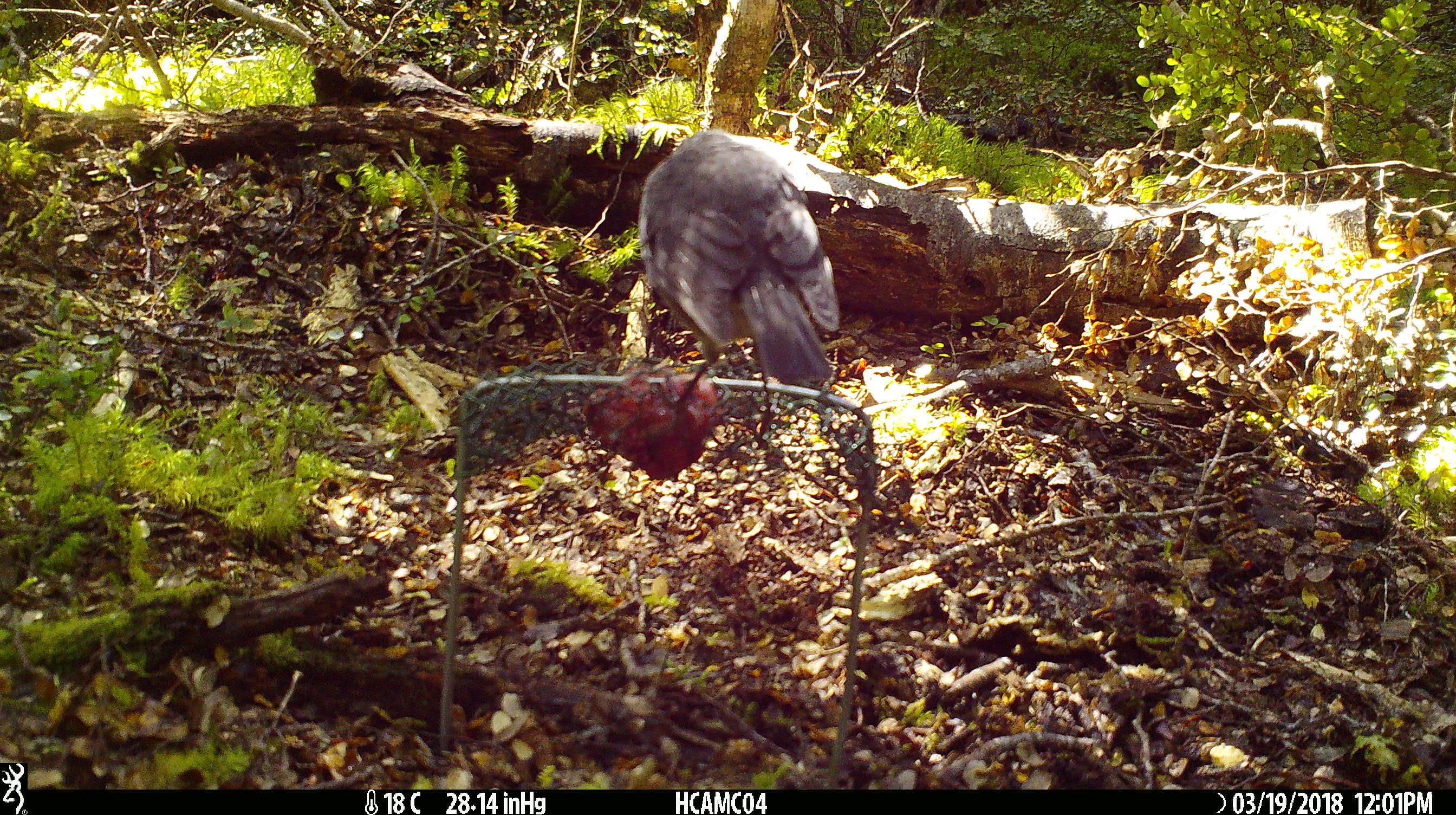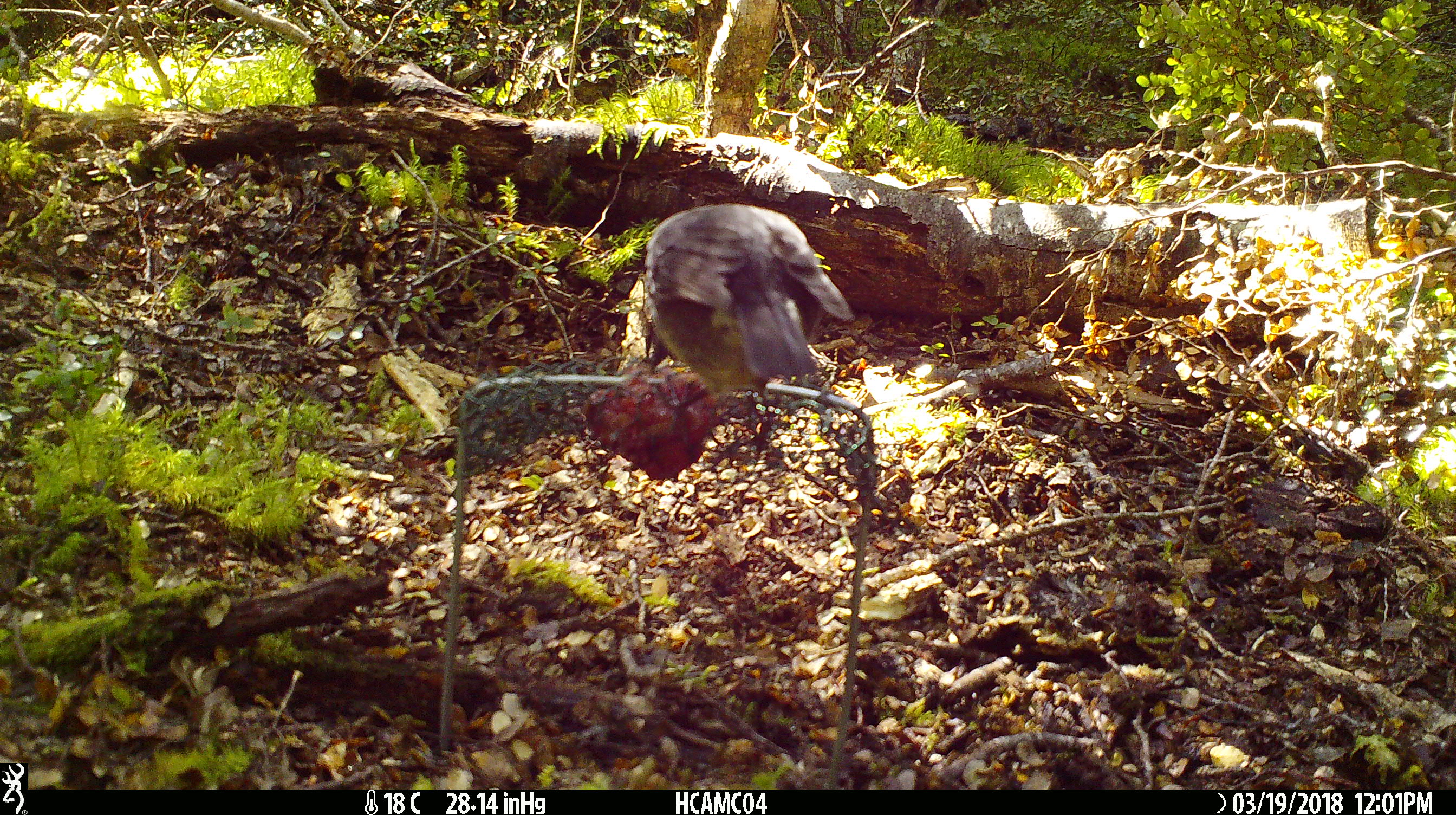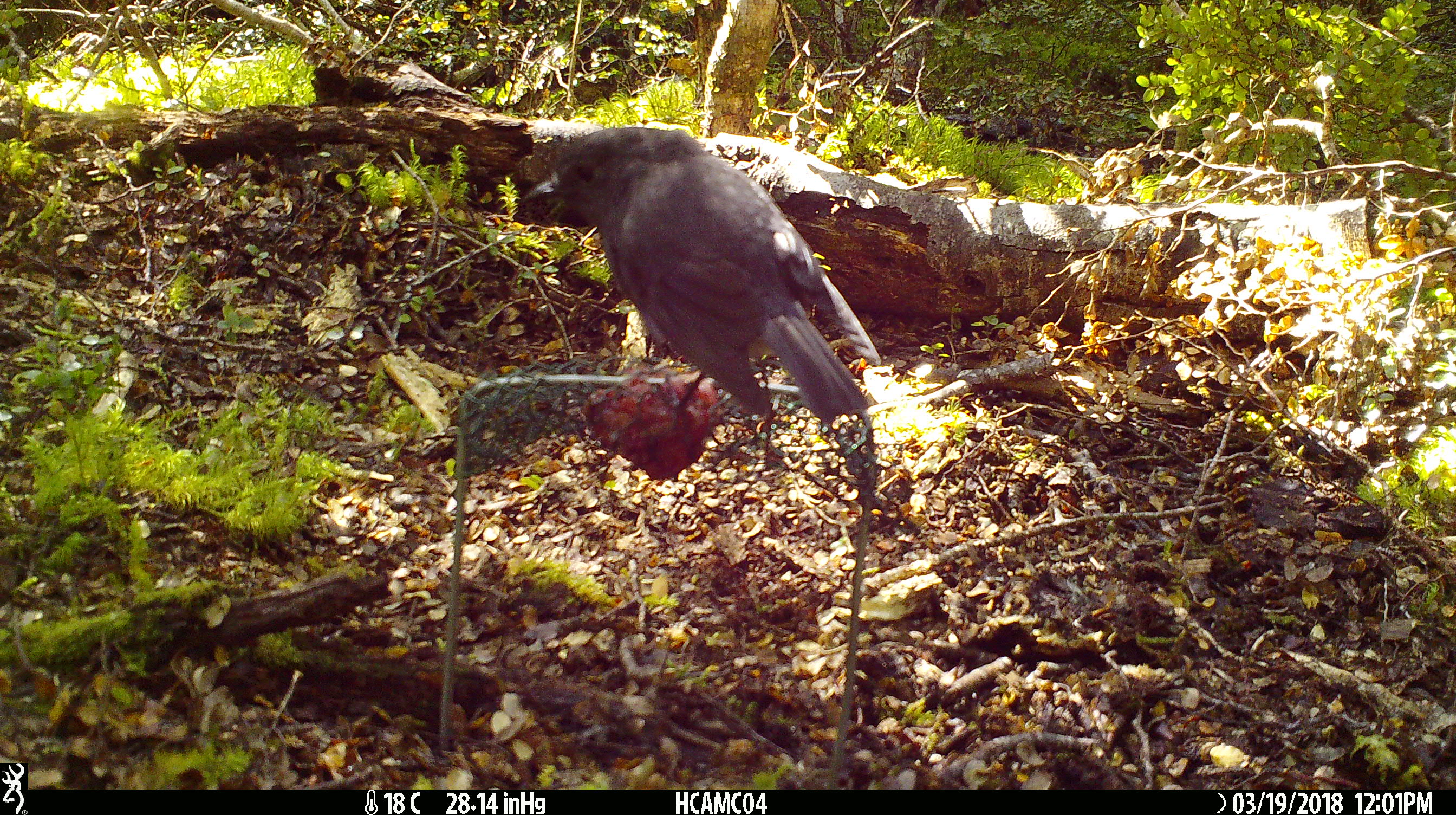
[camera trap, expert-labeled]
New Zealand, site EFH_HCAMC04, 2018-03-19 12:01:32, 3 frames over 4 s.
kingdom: Animalia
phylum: Chordata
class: Aves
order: Passeriformes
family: Petroicidae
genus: Petroica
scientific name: Petroica australis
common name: new zealand robin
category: robin